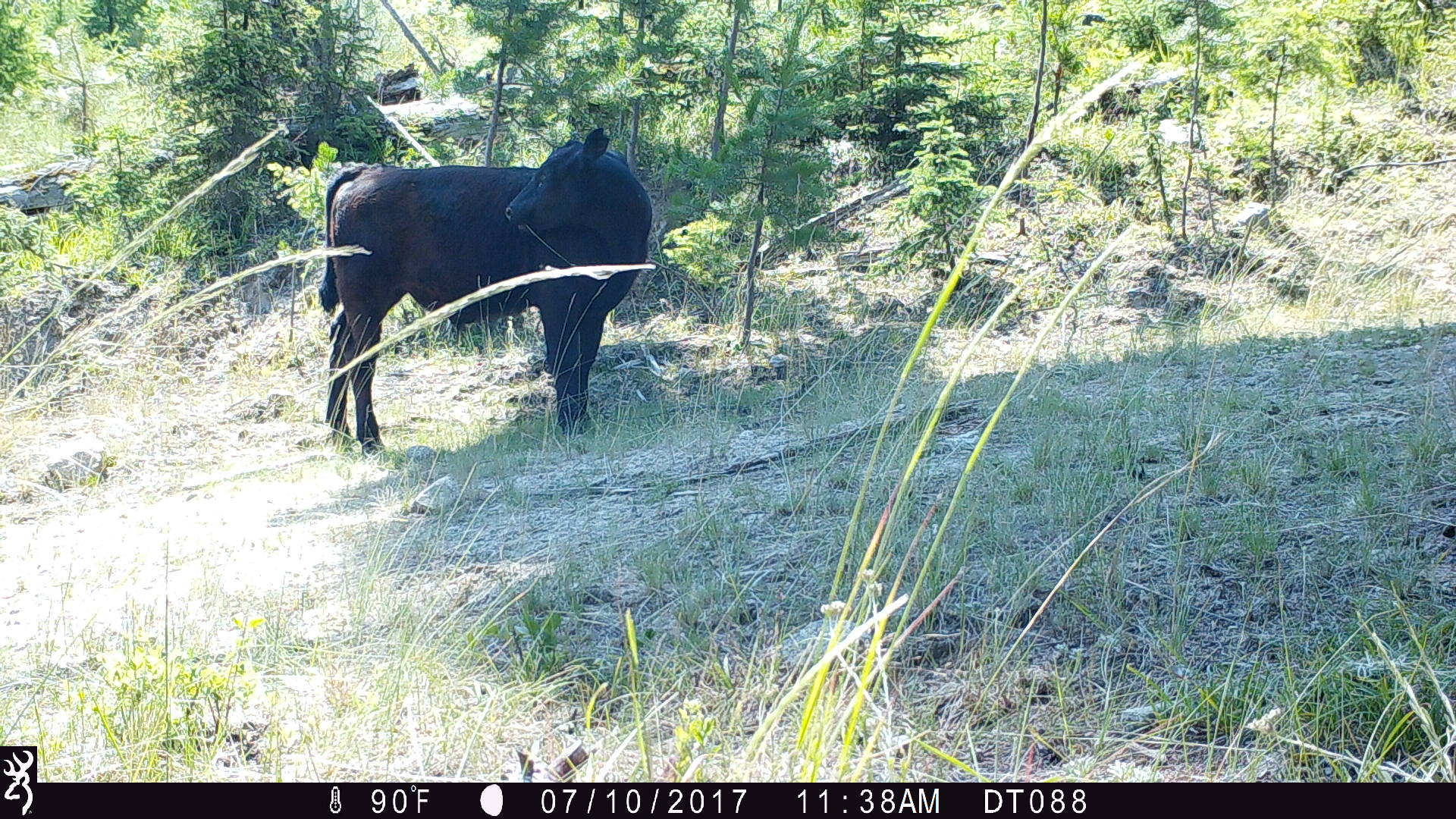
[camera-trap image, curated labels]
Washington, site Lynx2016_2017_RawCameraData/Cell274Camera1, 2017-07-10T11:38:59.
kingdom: Animalia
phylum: Chordata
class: Mammalia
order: Artiodactyla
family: Bovidae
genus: Bos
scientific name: Bos taurus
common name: domestic cattle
Domestic cattle (Bos taurus). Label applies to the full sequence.